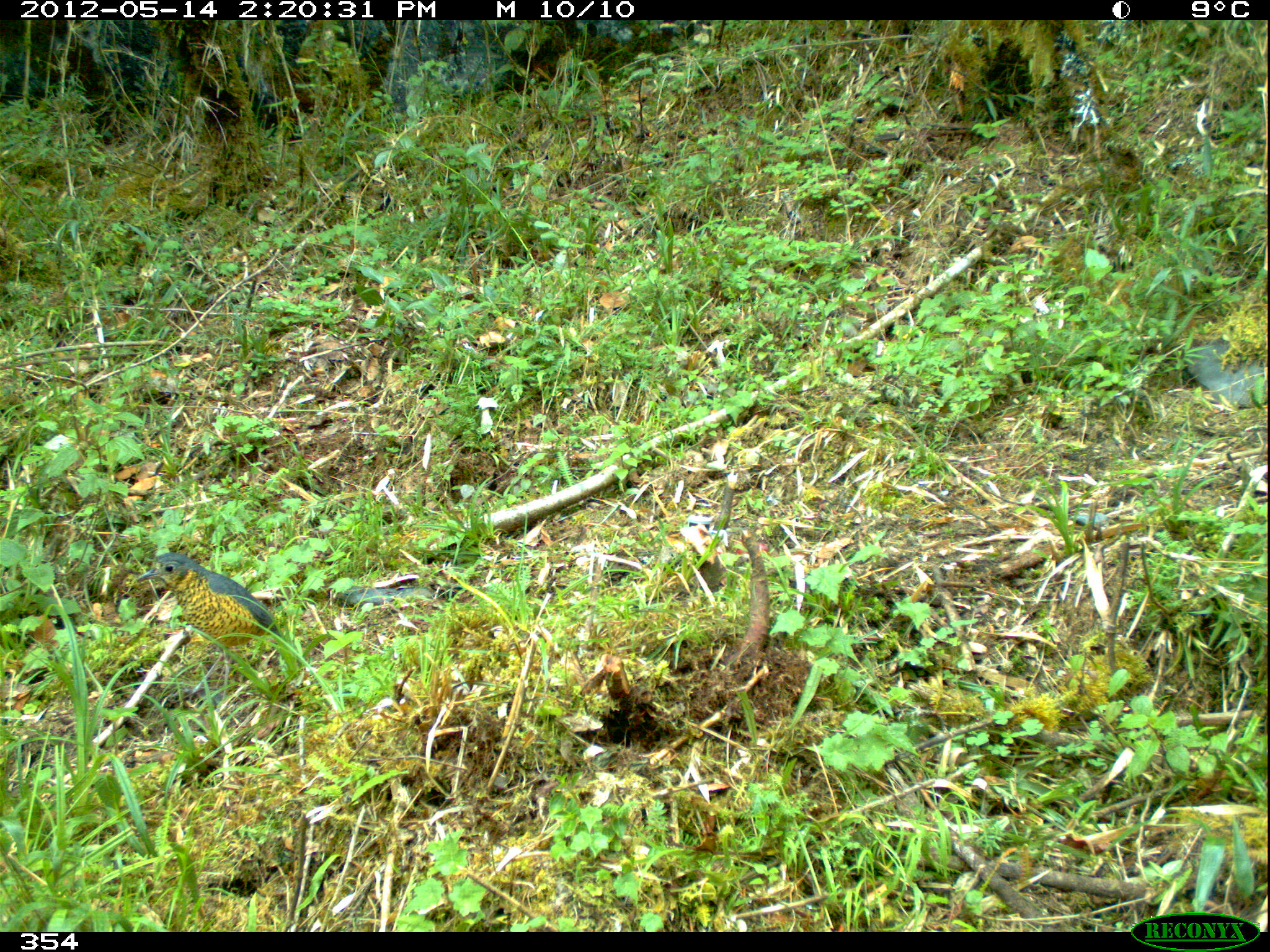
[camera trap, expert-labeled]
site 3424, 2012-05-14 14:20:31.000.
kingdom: Animalia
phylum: Chordata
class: Aves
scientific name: Aves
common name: bird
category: unknown bird